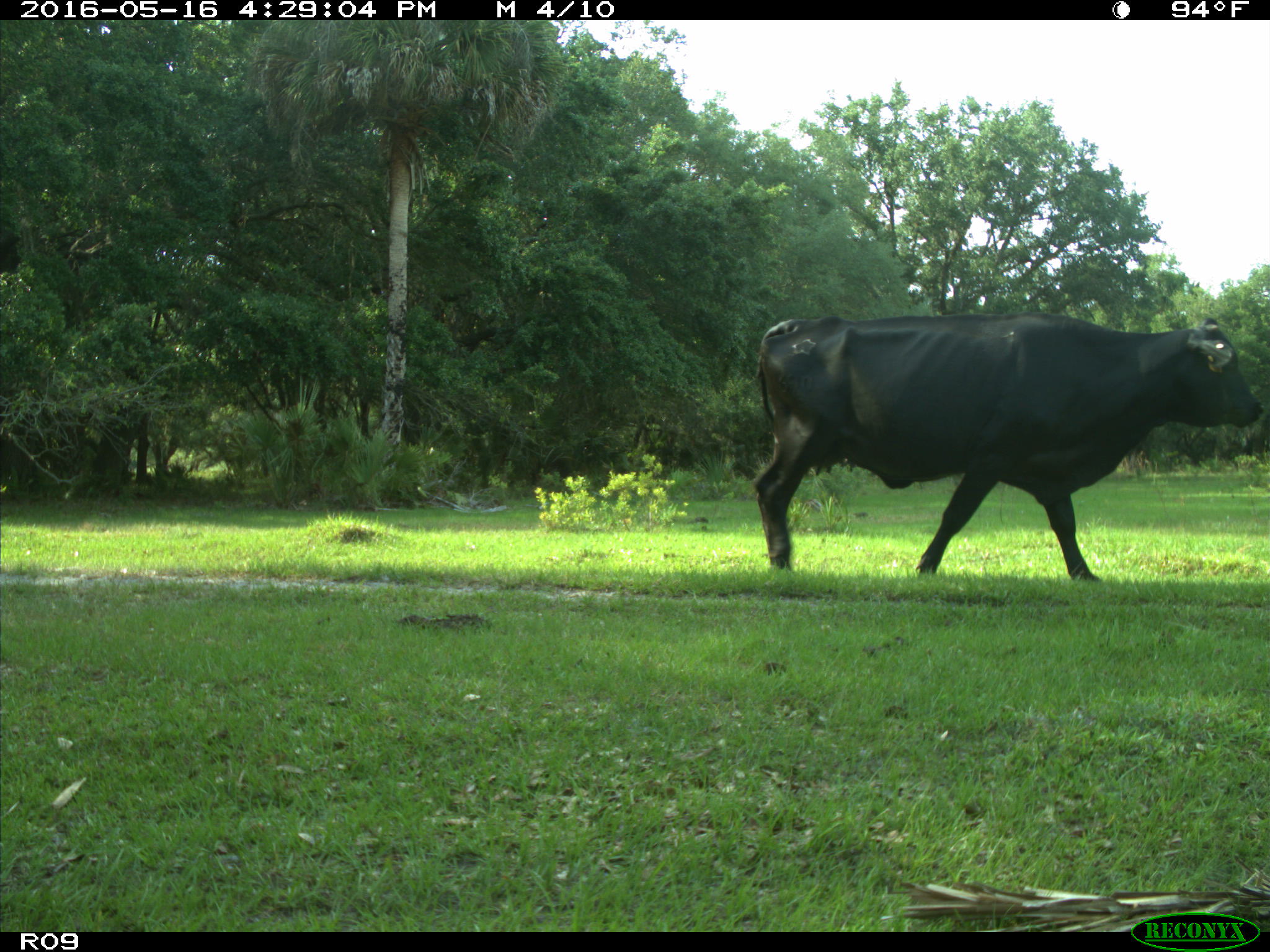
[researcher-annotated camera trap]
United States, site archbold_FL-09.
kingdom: Animalia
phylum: Chordata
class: Mammalia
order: Artiodactyla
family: Bovidae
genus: Bos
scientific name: Bos taurus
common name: domestic cow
Bos taurus (domestic cow).